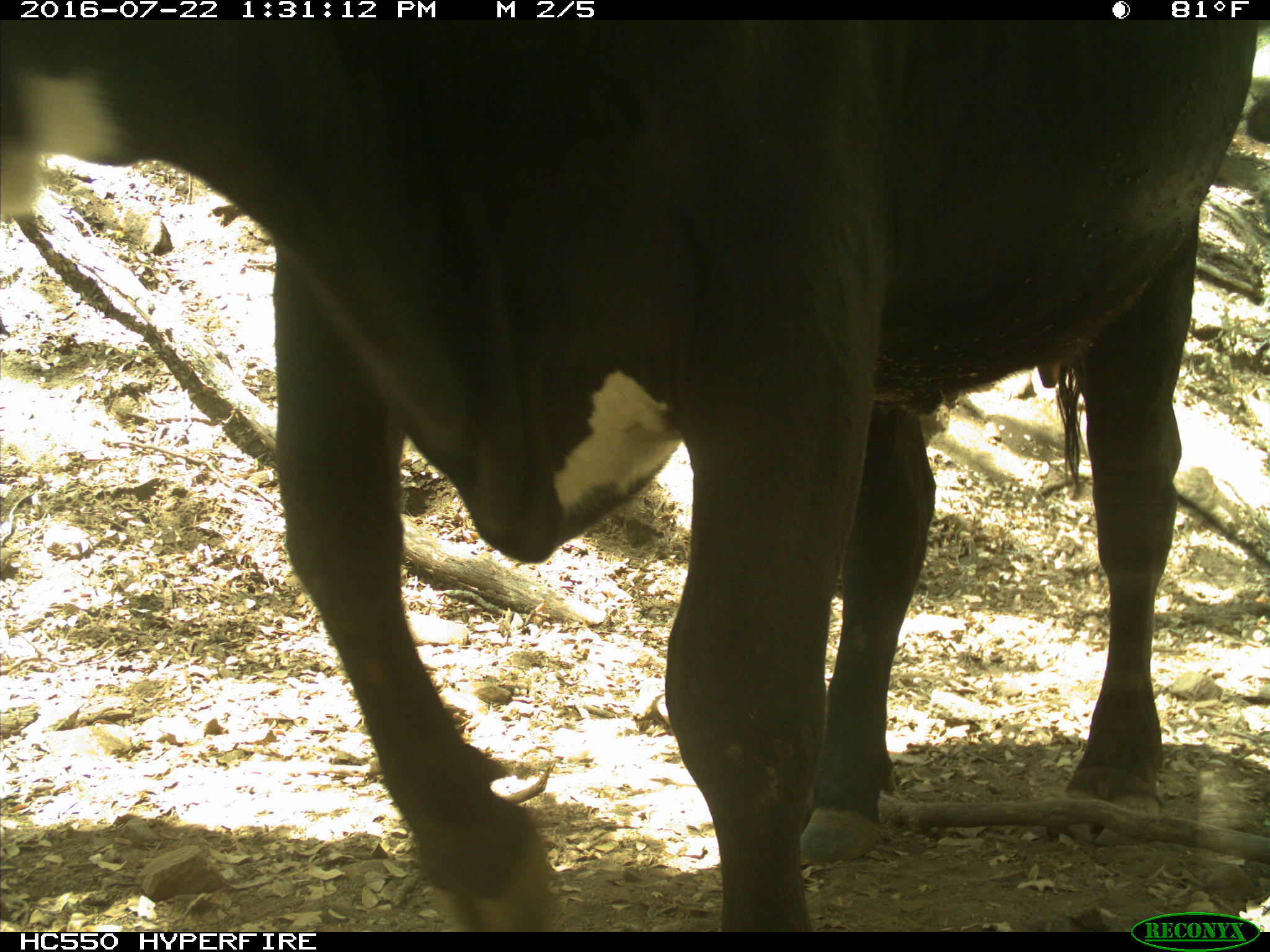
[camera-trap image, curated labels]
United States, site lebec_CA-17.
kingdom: Animalia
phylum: Chordata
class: Mammalia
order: Artiodactyla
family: Bovidae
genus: Bos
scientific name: Bos taurus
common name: domestic cow